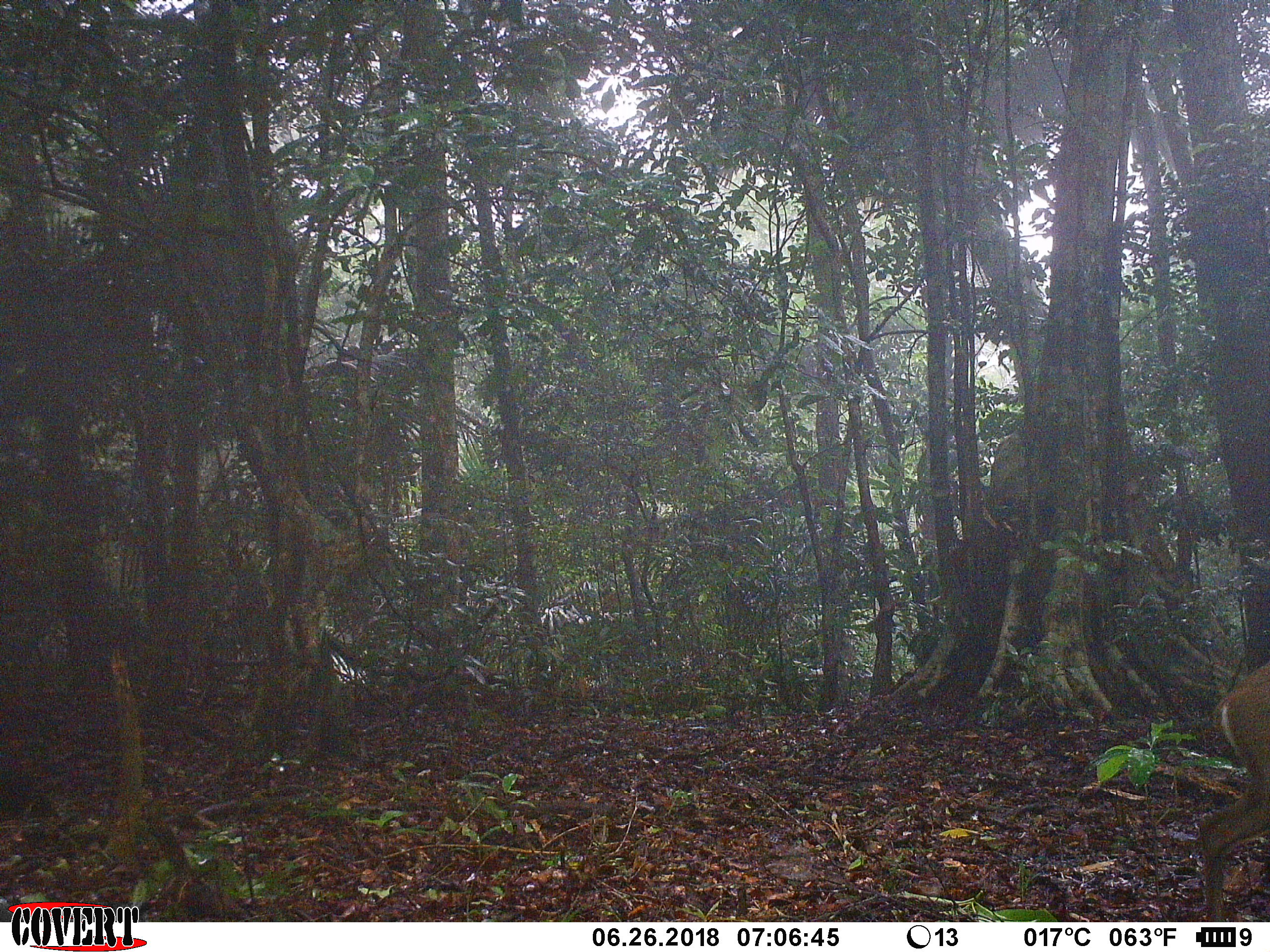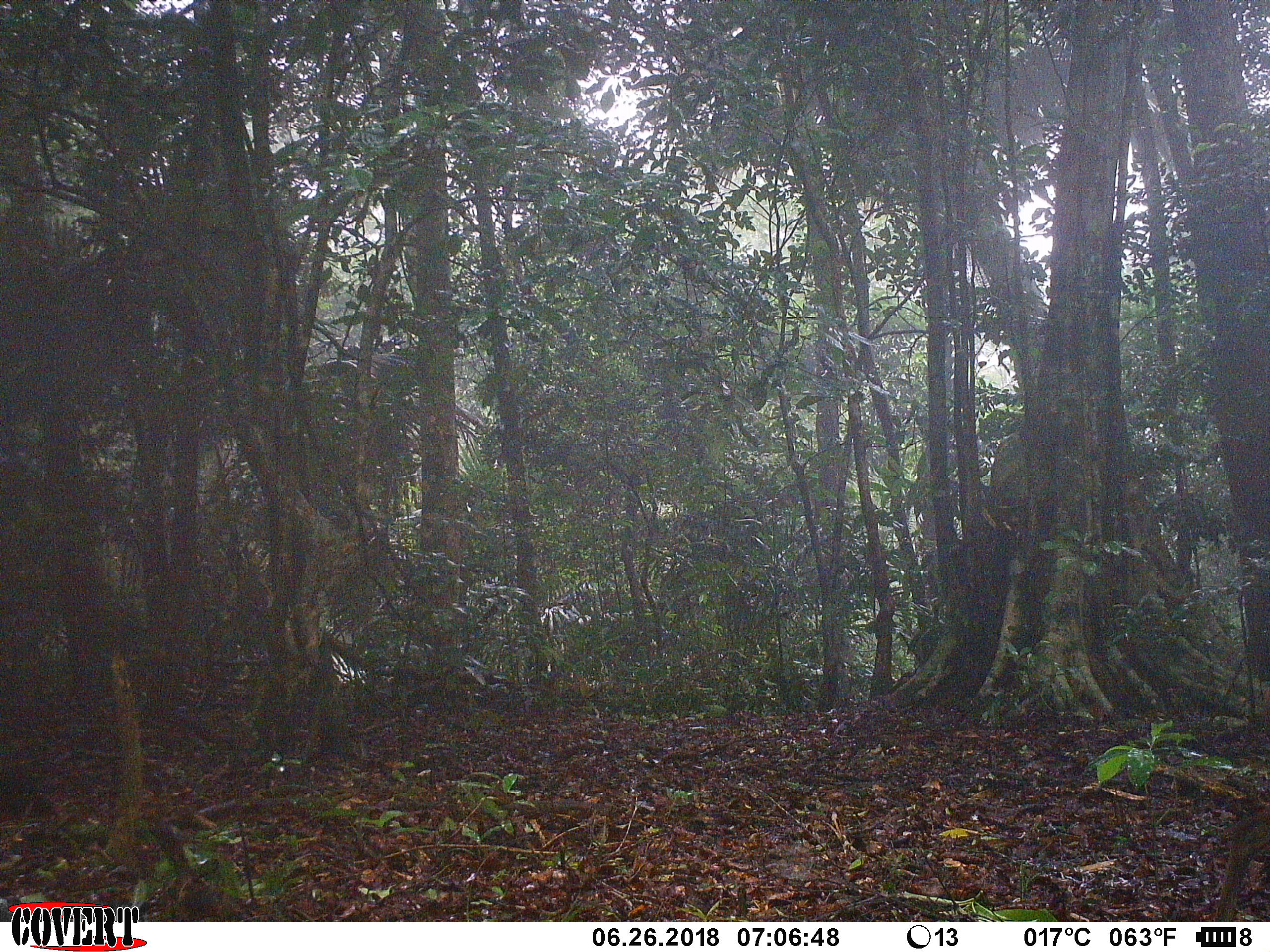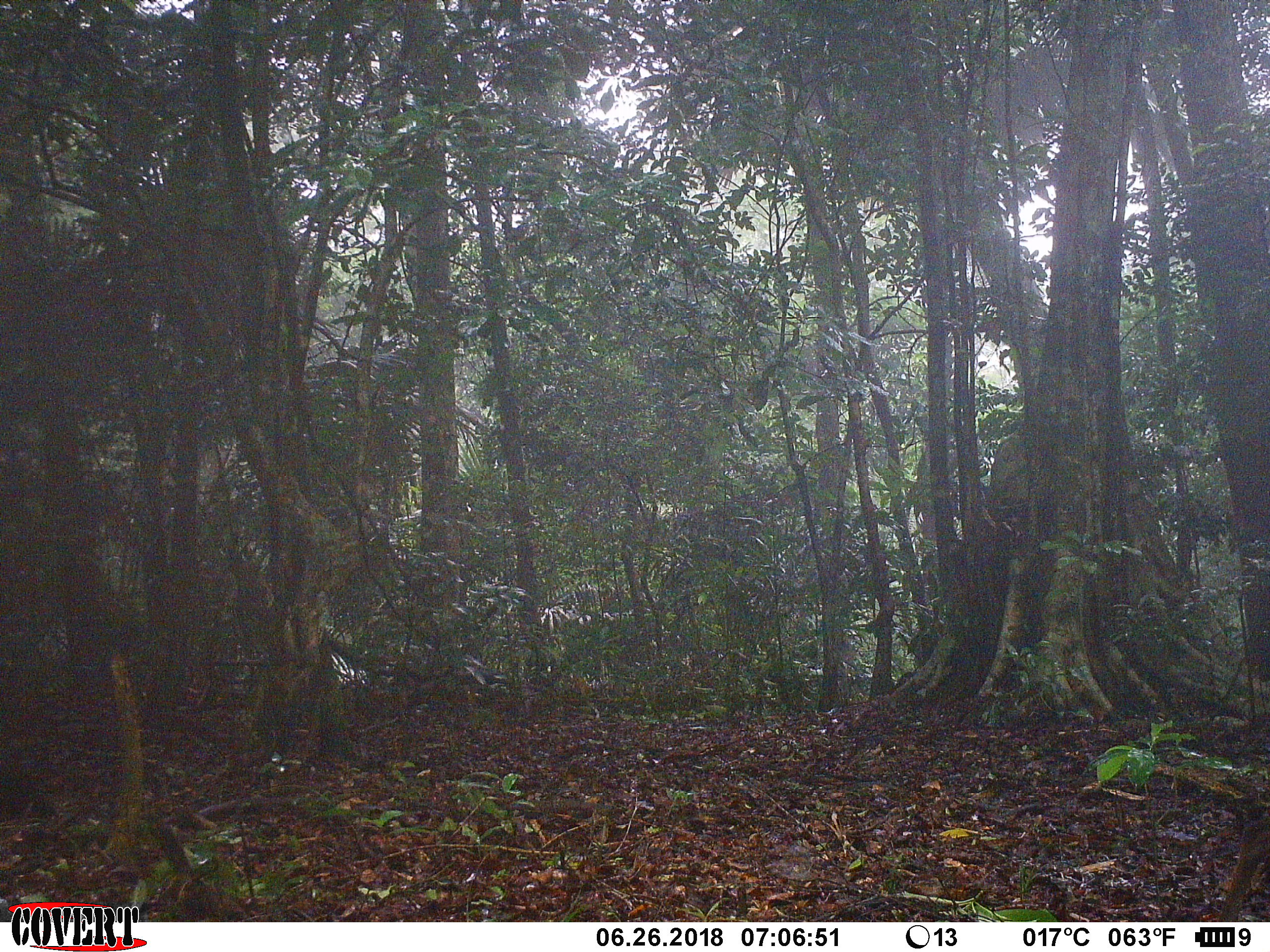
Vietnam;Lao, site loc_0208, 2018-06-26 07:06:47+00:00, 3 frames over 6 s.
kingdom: Animalia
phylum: Chordata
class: Mammalia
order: Artiodactyla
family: Cervidae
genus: Muntiacus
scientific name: Muntiacus rooseveltorum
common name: roosevelt's muntjac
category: roosevelts muntjac group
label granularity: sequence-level